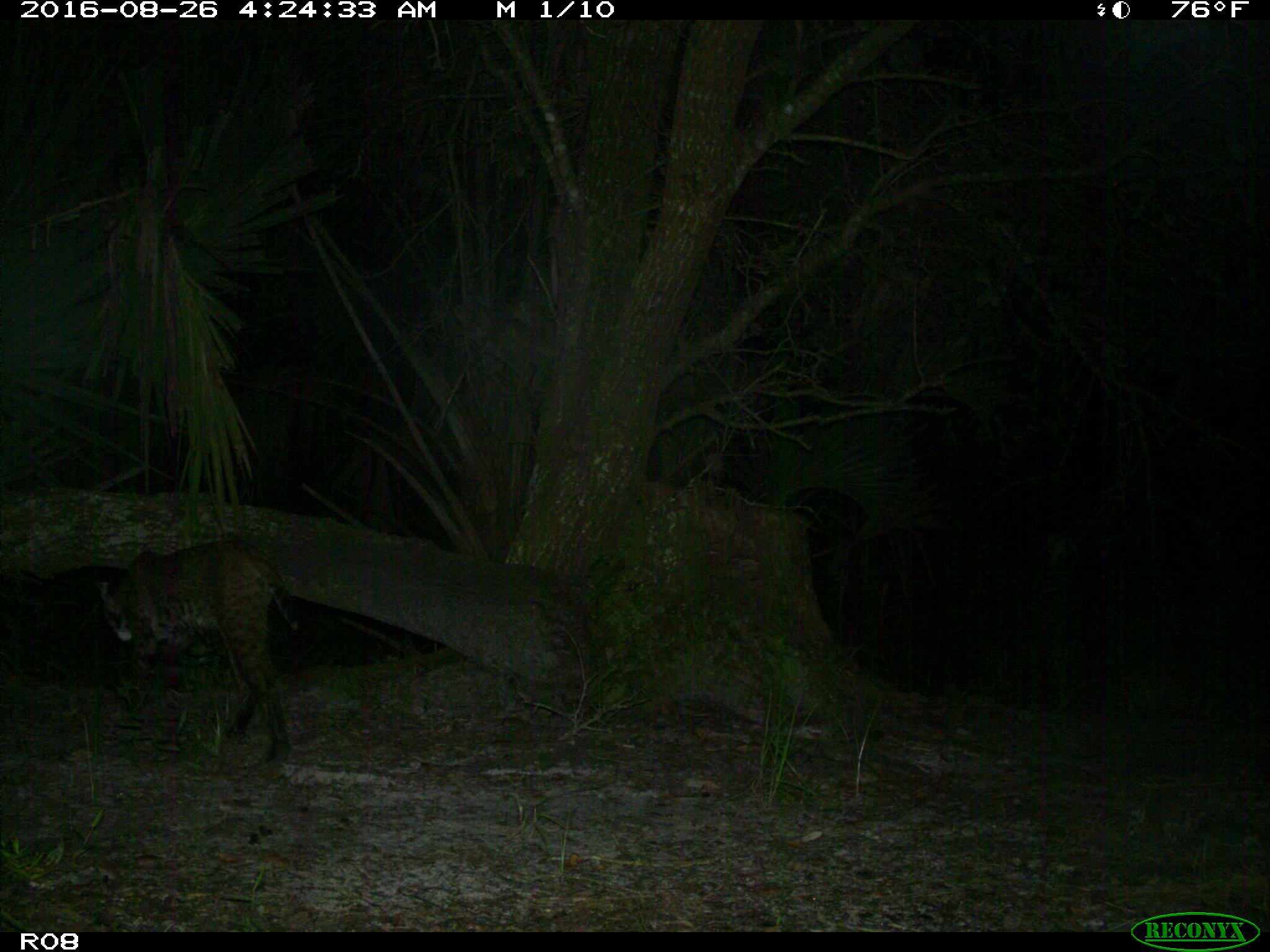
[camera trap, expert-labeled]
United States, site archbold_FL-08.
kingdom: Animalia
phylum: Chordata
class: Mammalia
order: Carnivora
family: Felidae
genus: Lynx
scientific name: Lynx rufus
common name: bobcat